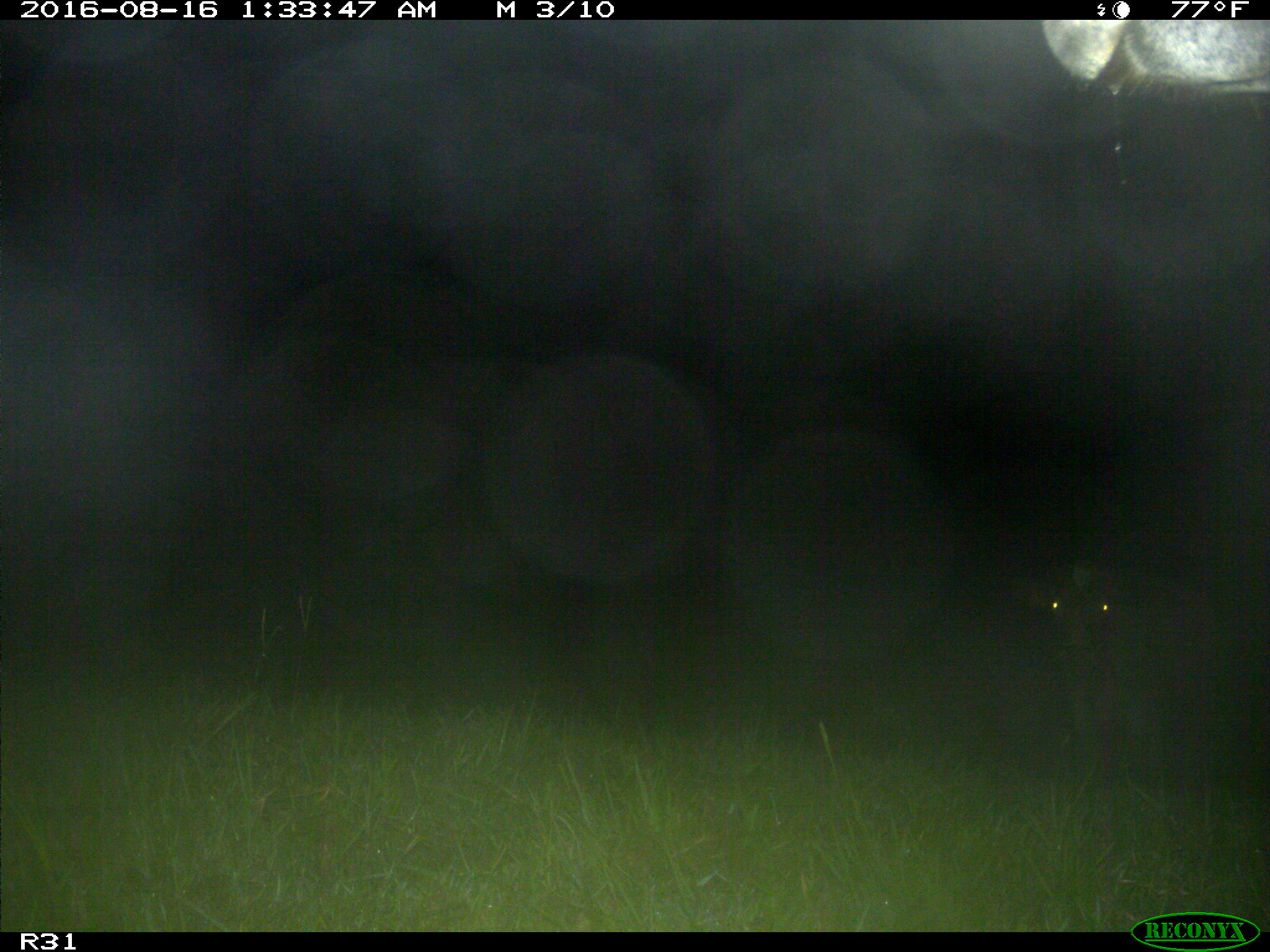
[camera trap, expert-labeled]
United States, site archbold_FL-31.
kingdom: Animalia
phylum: Chordata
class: Mammalia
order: Artiodactyla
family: Bovidae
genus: Bos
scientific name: Bos taurus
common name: domestic cow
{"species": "Bos taurus (domestic cow)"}